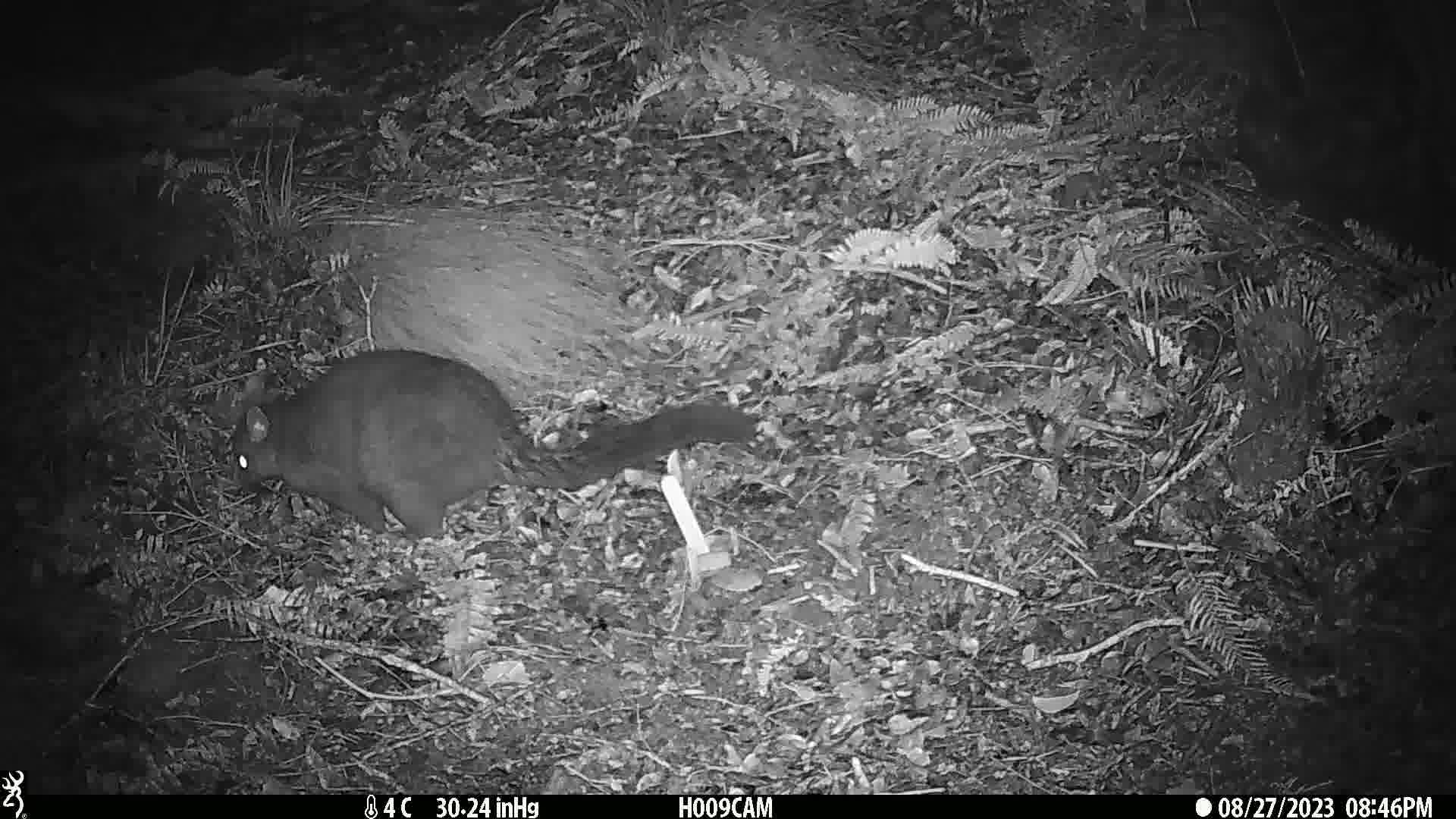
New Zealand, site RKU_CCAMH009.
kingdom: Animalia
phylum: Chordata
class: Mammalia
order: Diprotodontia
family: Phalangeridae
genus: Trichosurus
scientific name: Trichosurus vulpecula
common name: common brushtail possum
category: possum